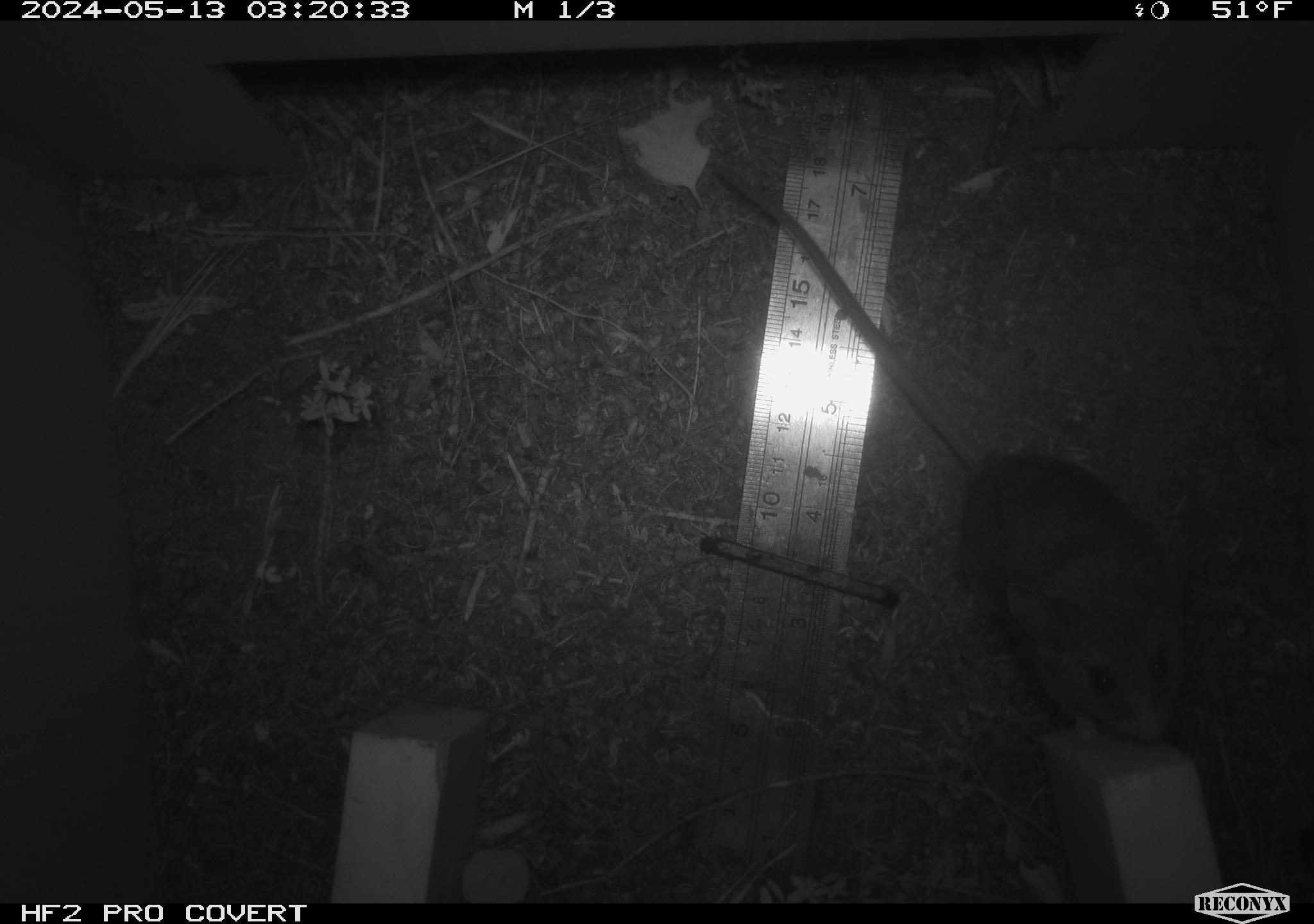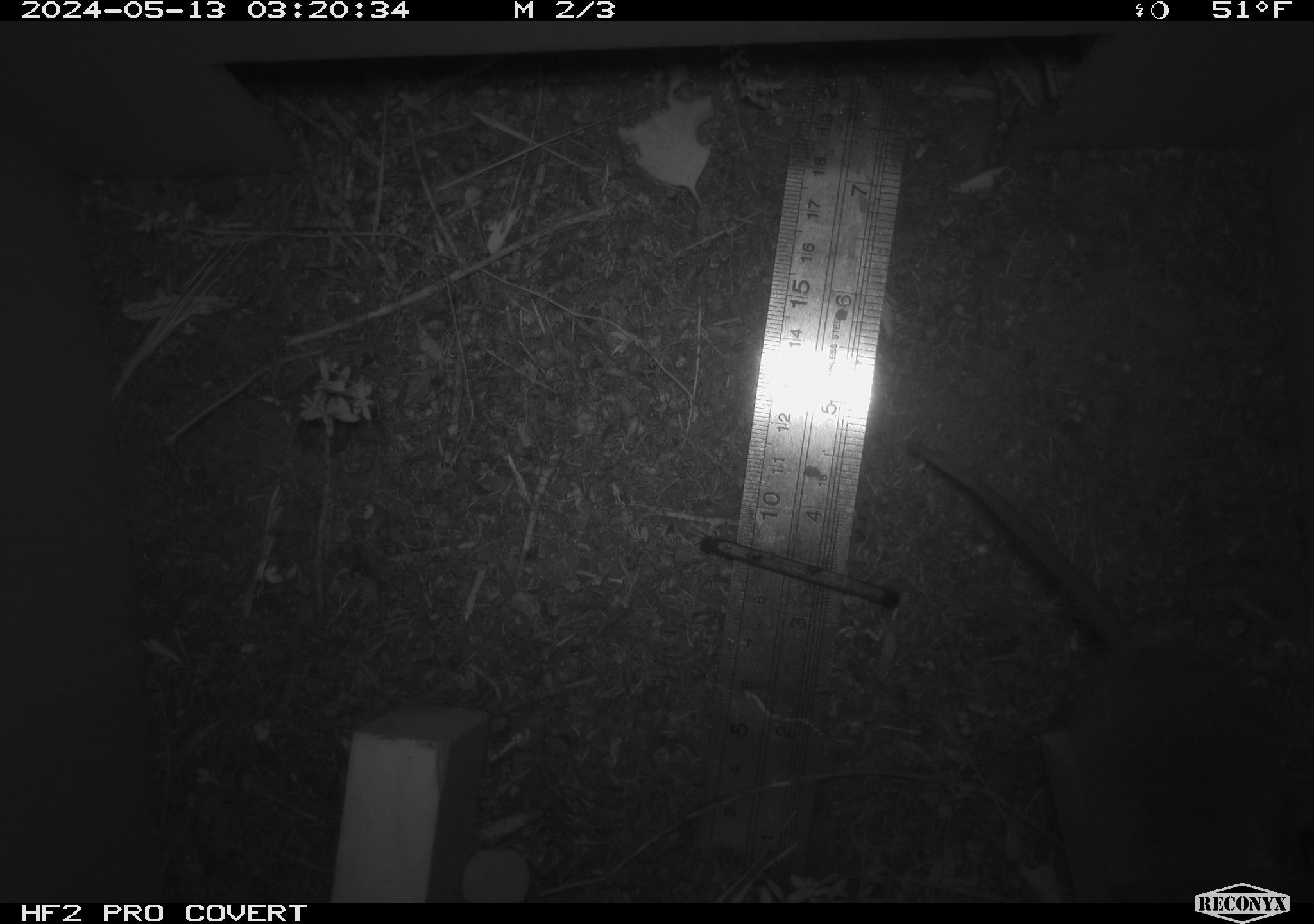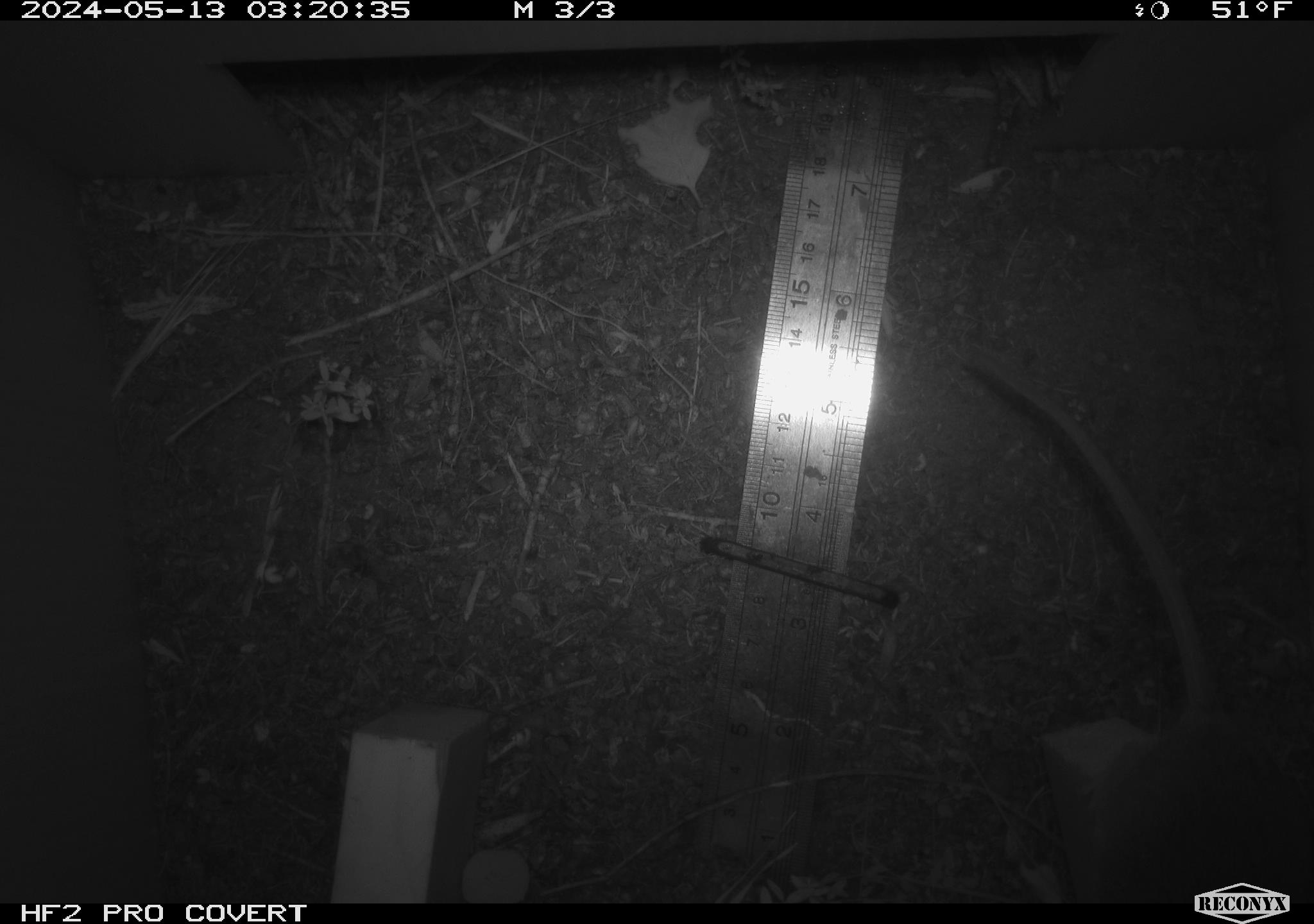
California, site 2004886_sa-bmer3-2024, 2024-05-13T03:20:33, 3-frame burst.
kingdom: Animalia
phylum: Chordata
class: Mammalia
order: Rodentia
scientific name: Rodentia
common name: mouse species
Mouse species (Rodentia).